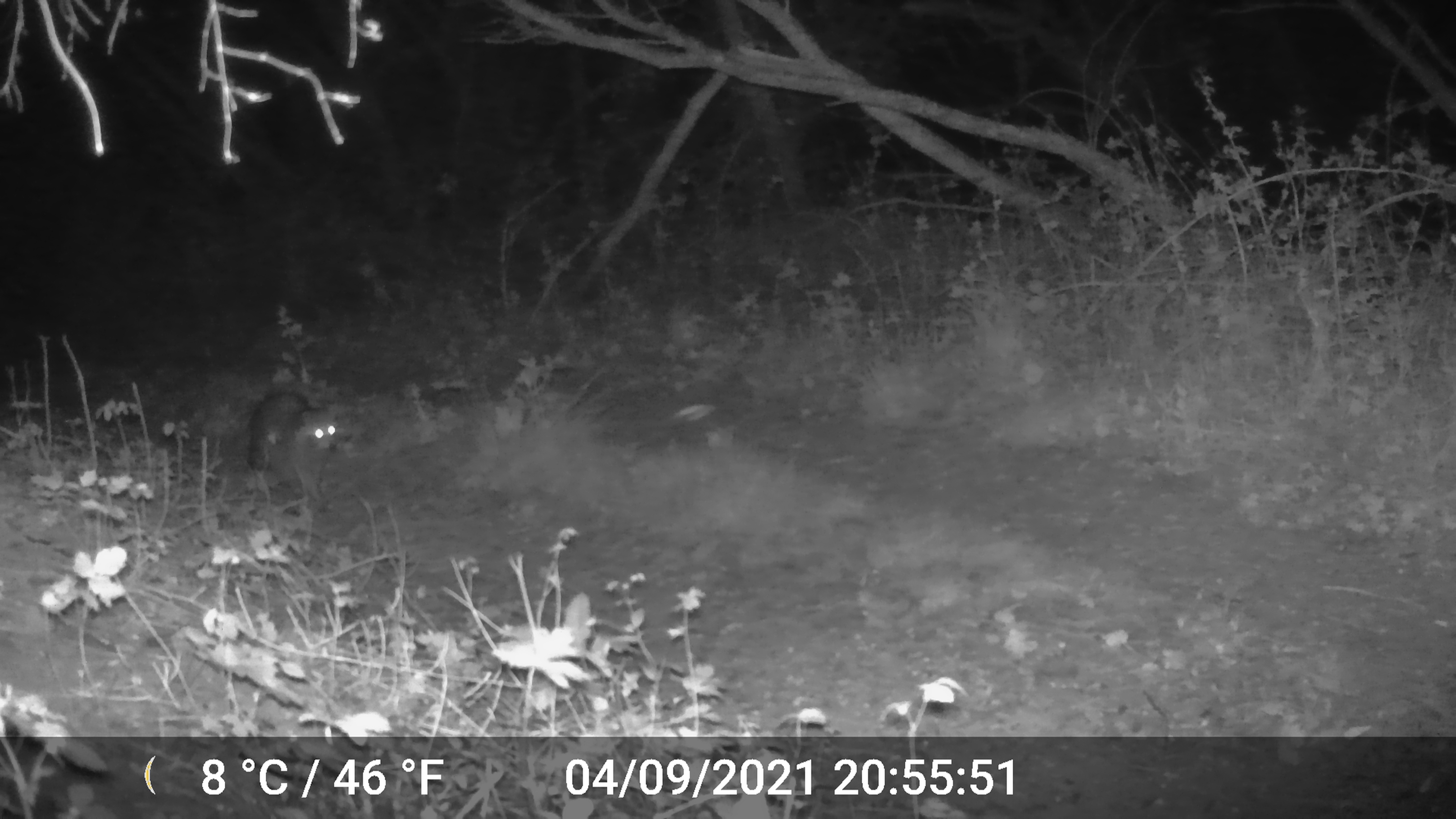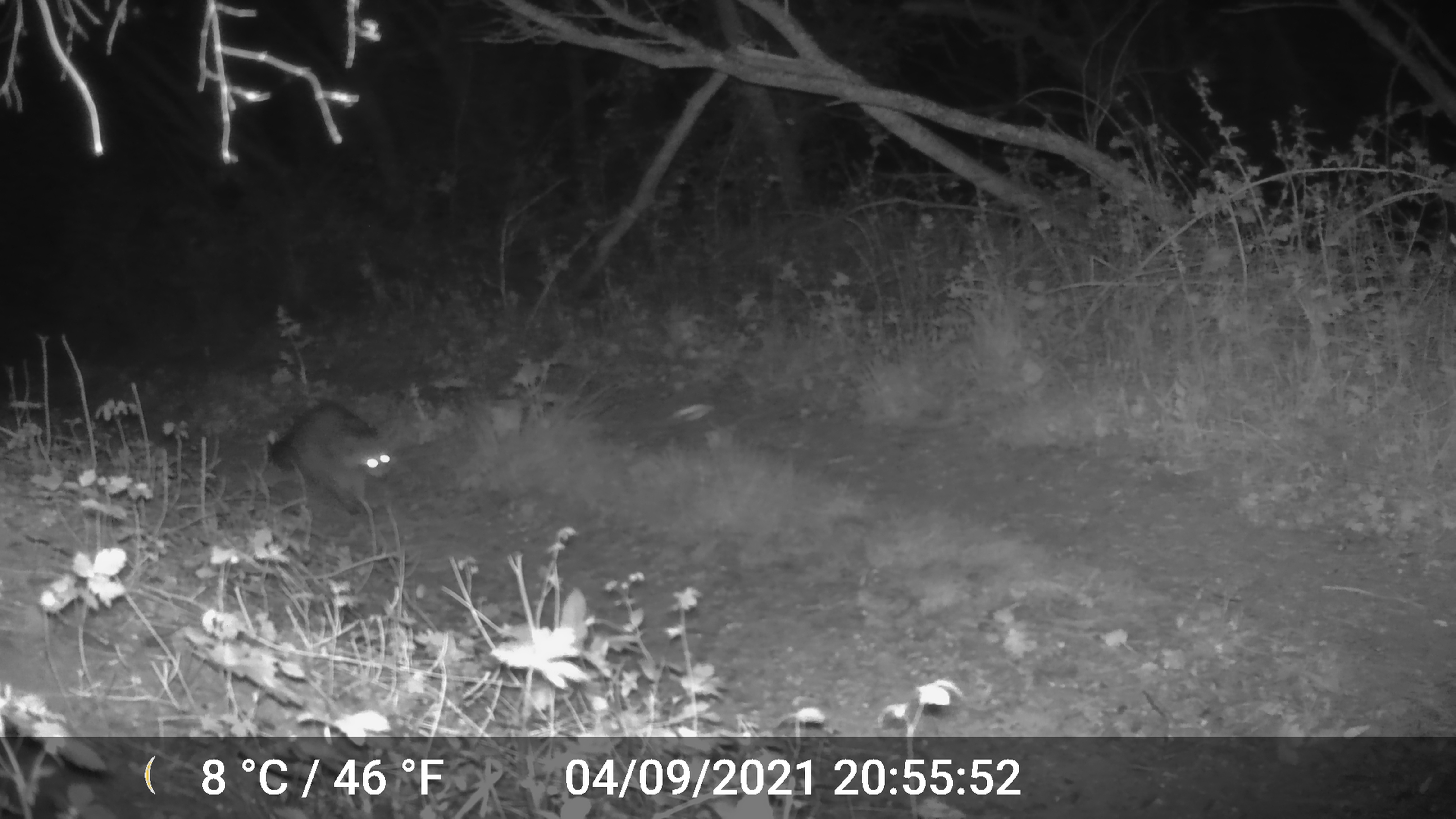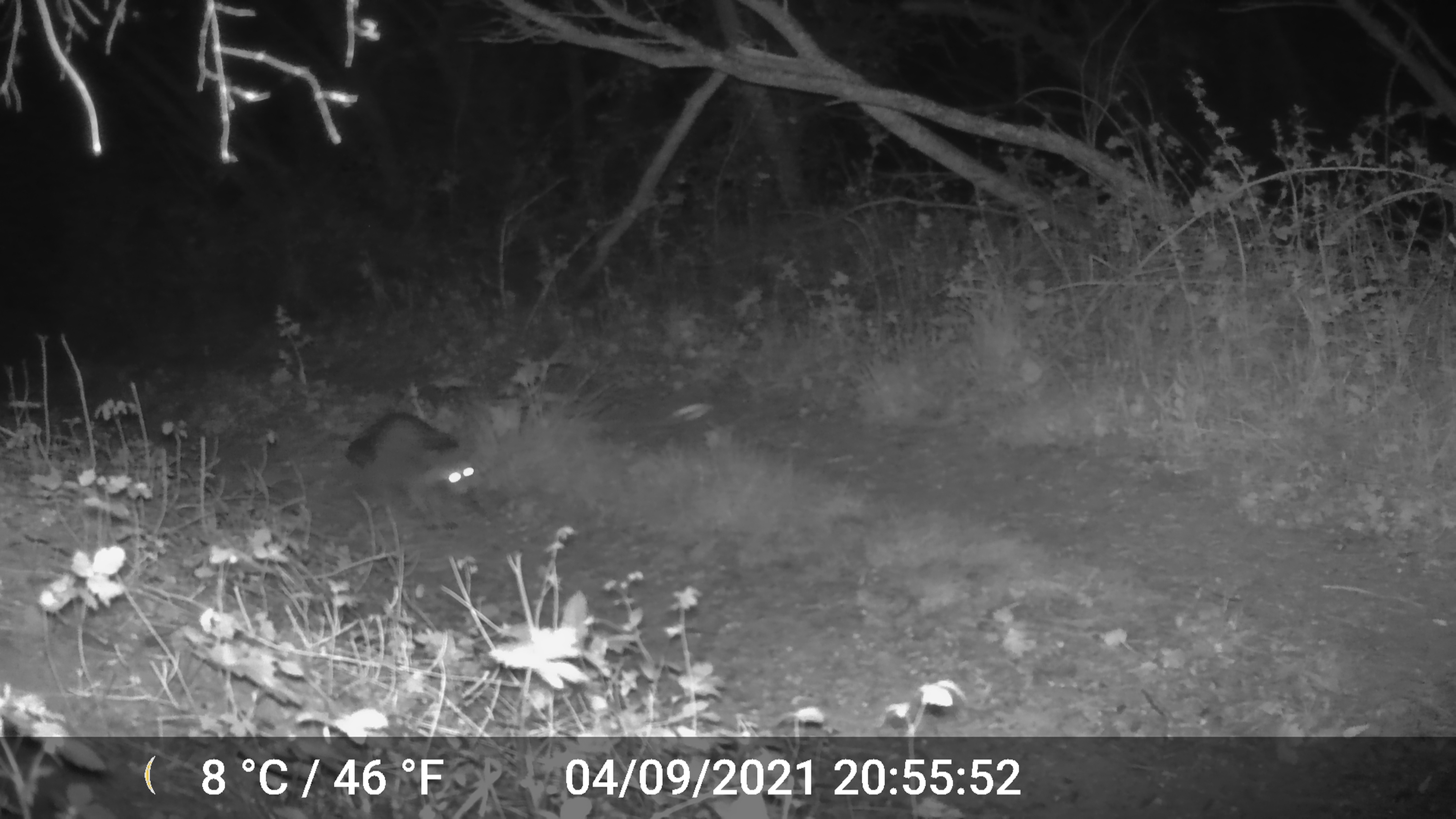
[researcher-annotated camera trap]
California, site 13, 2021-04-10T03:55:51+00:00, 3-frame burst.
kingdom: Animalia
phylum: Chordata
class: Mammalia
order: Carnivora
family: Procyonidae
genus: Procyon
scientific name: Procyon lotor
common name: raccoon